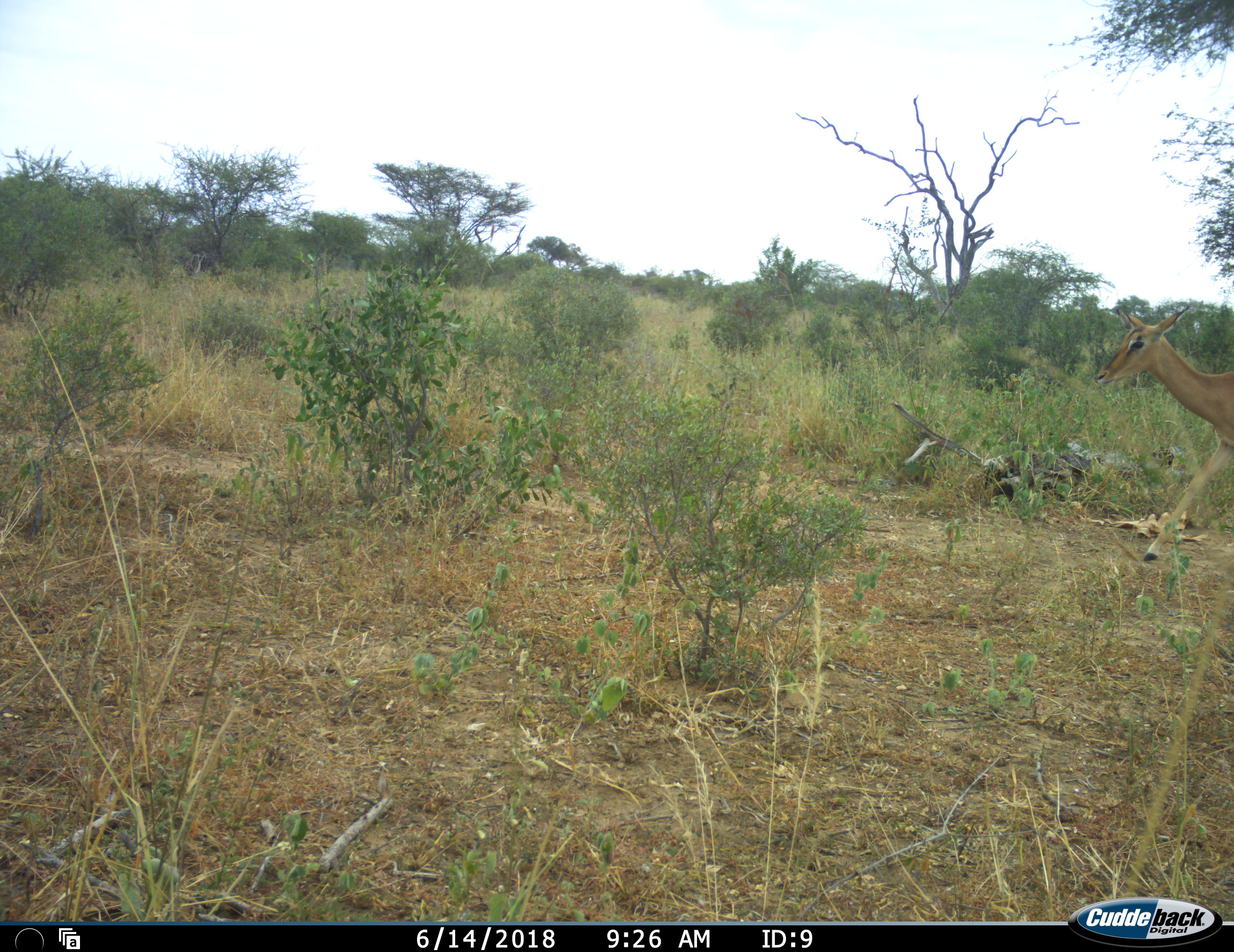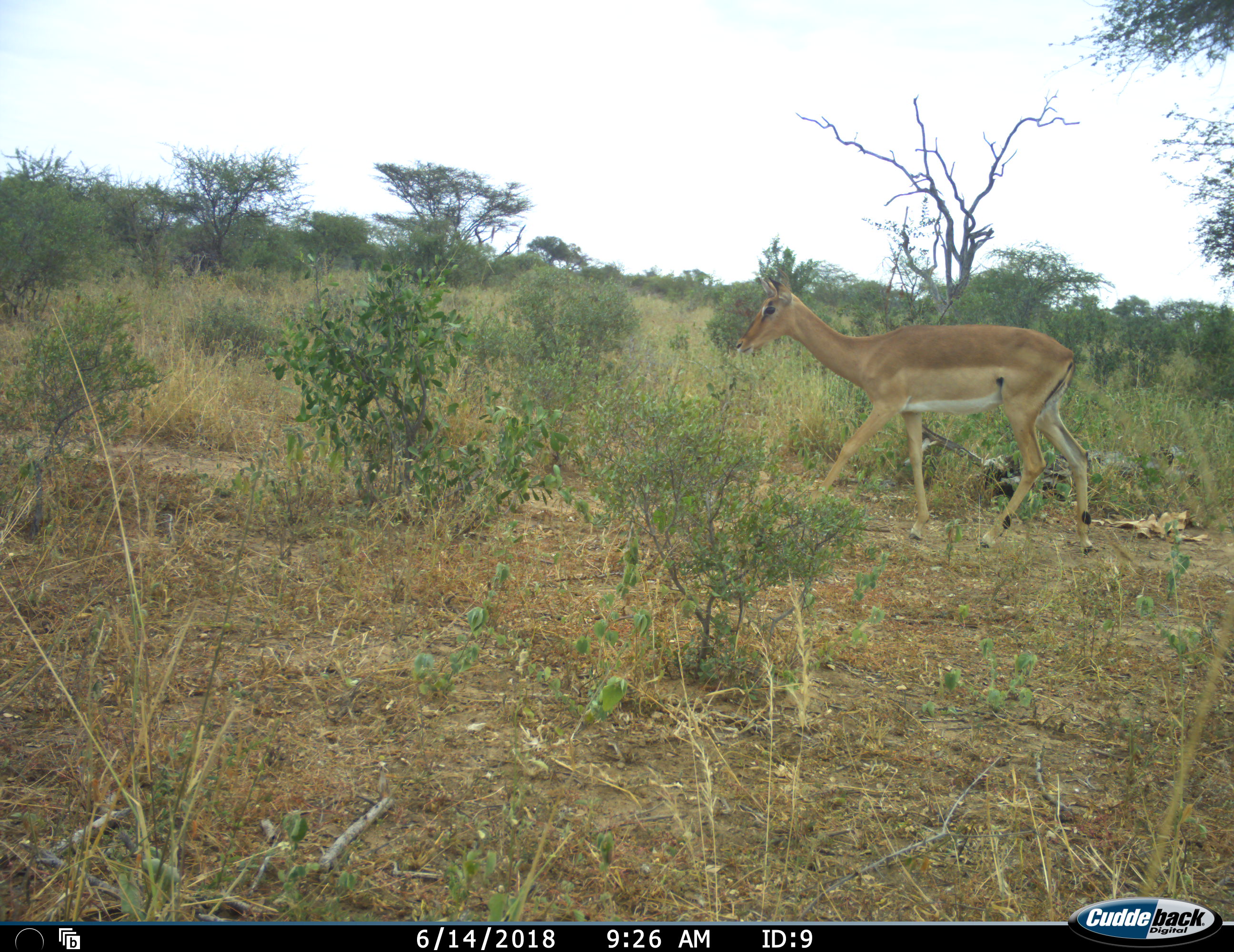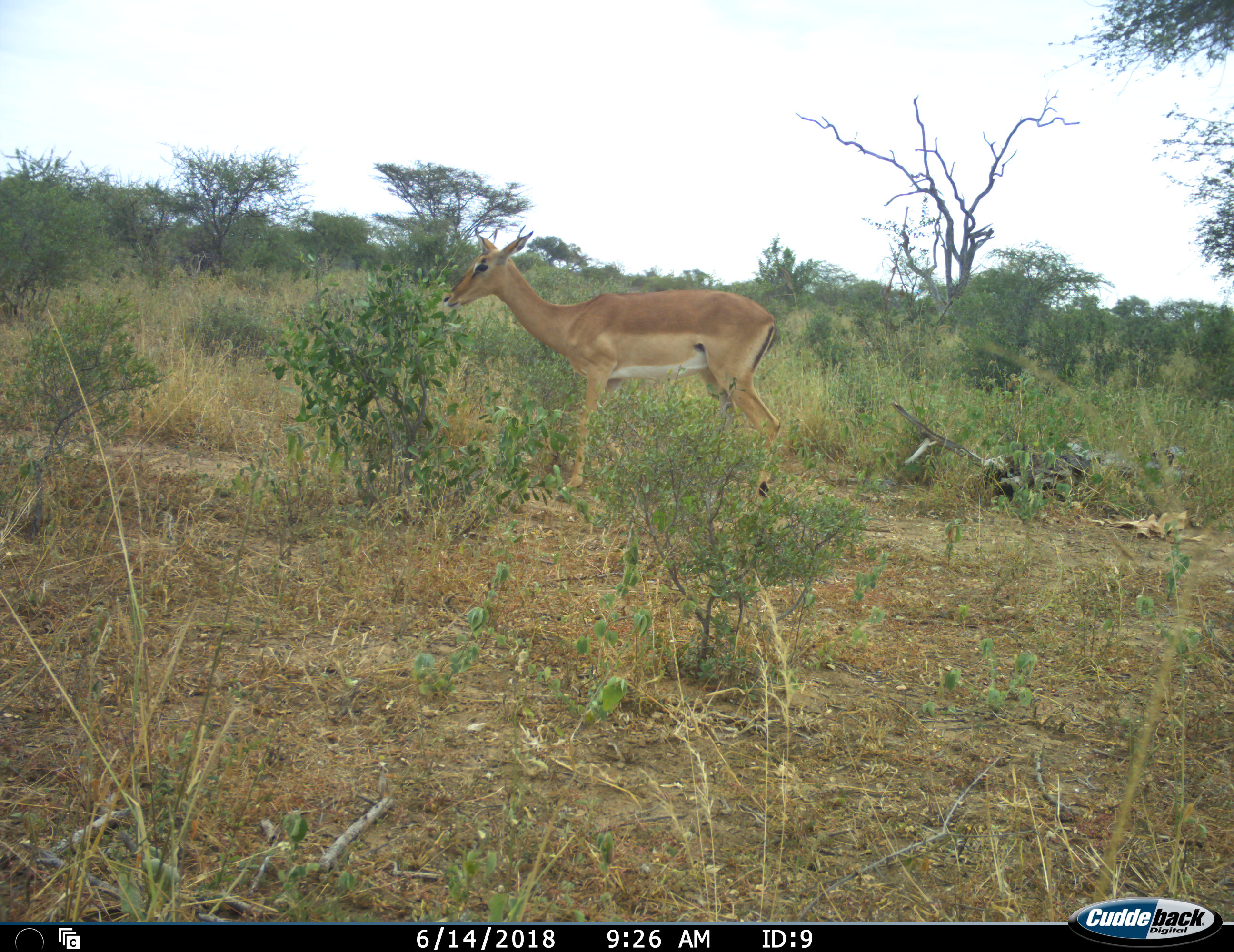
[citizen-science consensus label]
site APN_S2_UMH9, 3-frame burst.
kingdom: Animalia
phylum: Chordata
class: Mammalia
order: Artiodactyla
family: Bovidae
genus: Aepyceros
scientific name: Aepyceros melampus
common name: impala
Impala (Aepyceros melampus), count 1. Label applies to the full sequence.